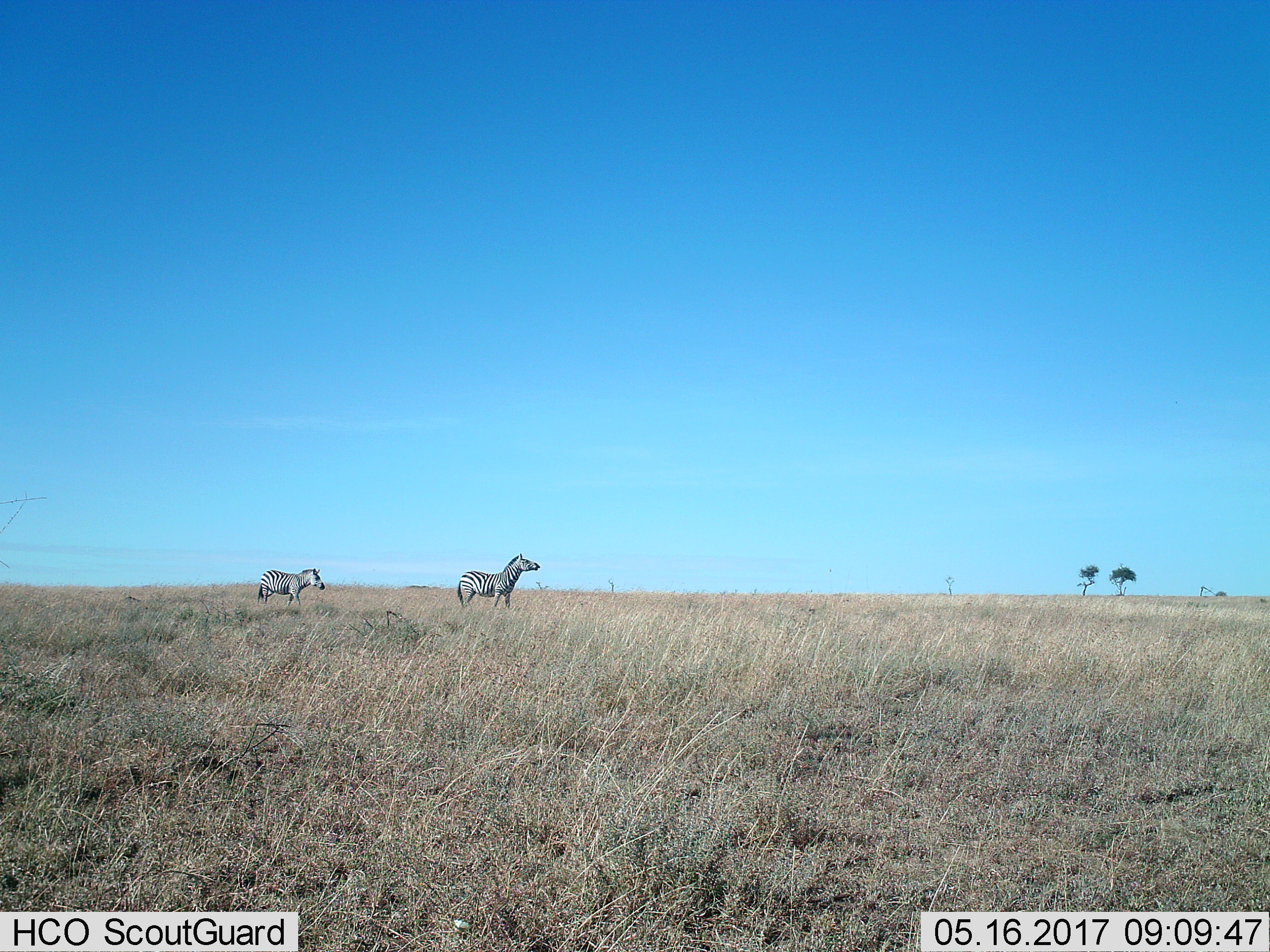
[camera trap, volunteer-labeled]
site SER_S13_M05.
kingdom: Animalia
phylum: Chordata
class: Mammalia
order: Perissodactyla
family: Equidae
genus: Equus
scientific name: Equus quagga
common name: plains zebra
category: zebraplains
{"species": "zebraplains (plains zebra) (Equus quagga)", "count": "2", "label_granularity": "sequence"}